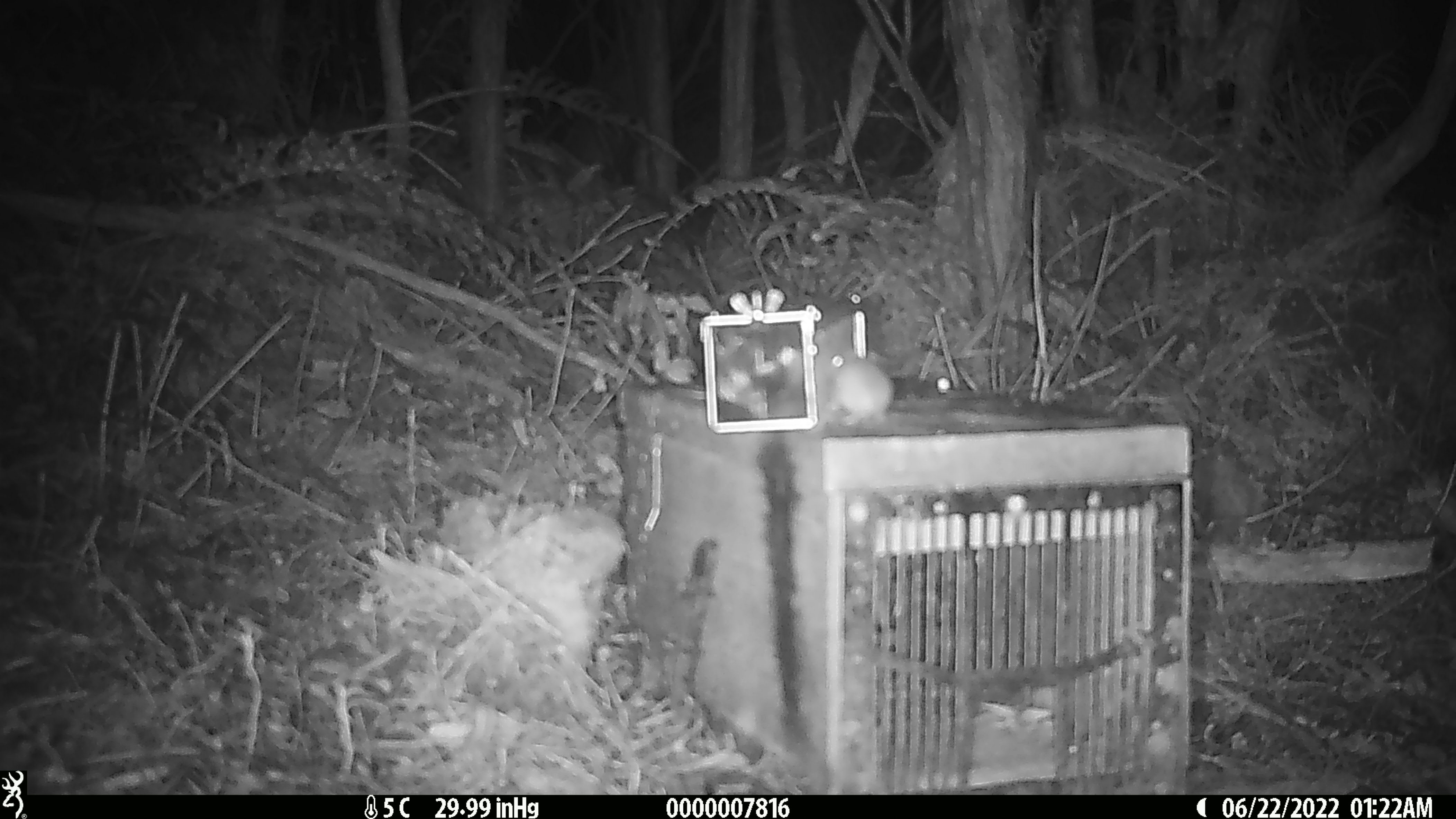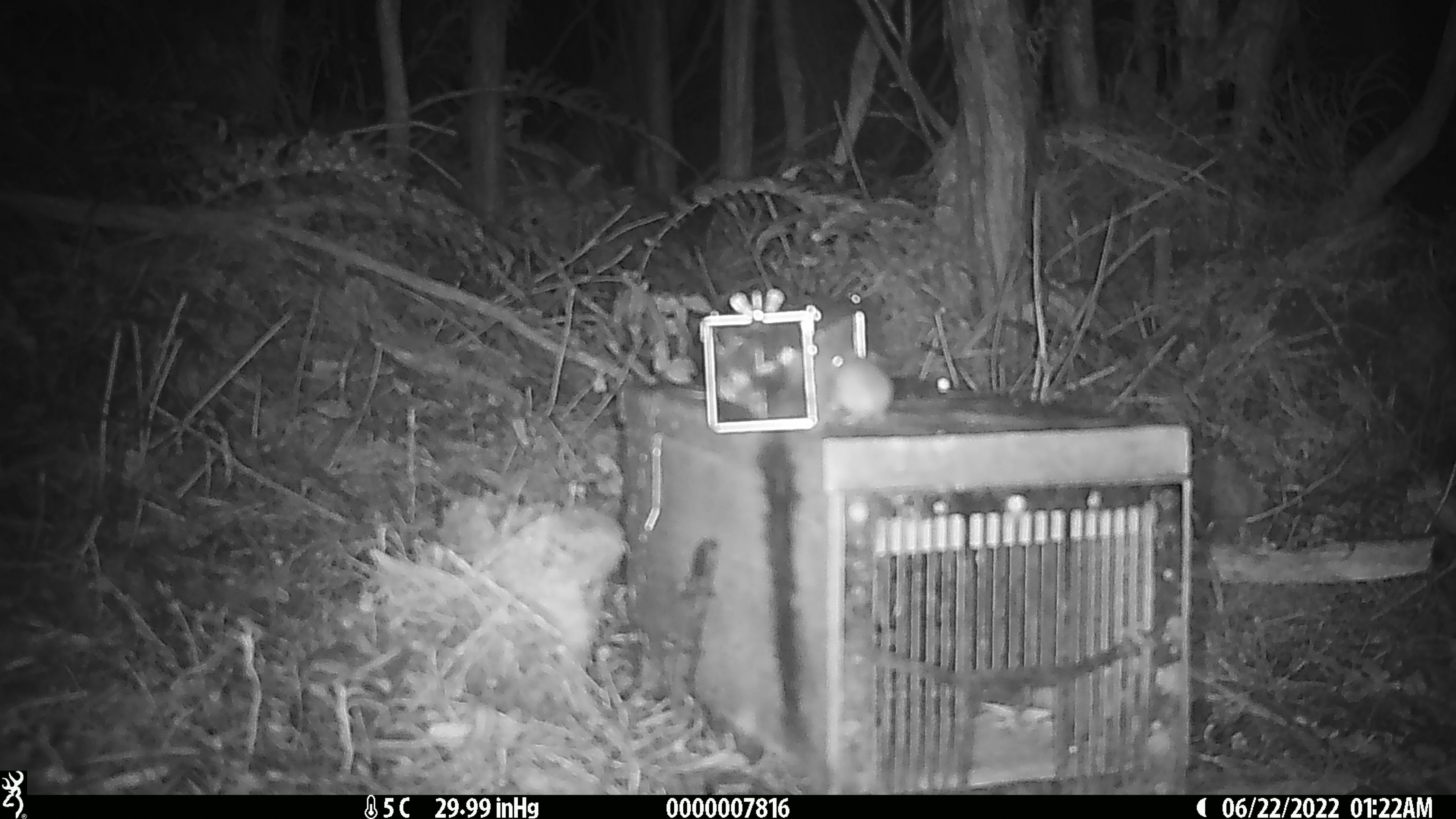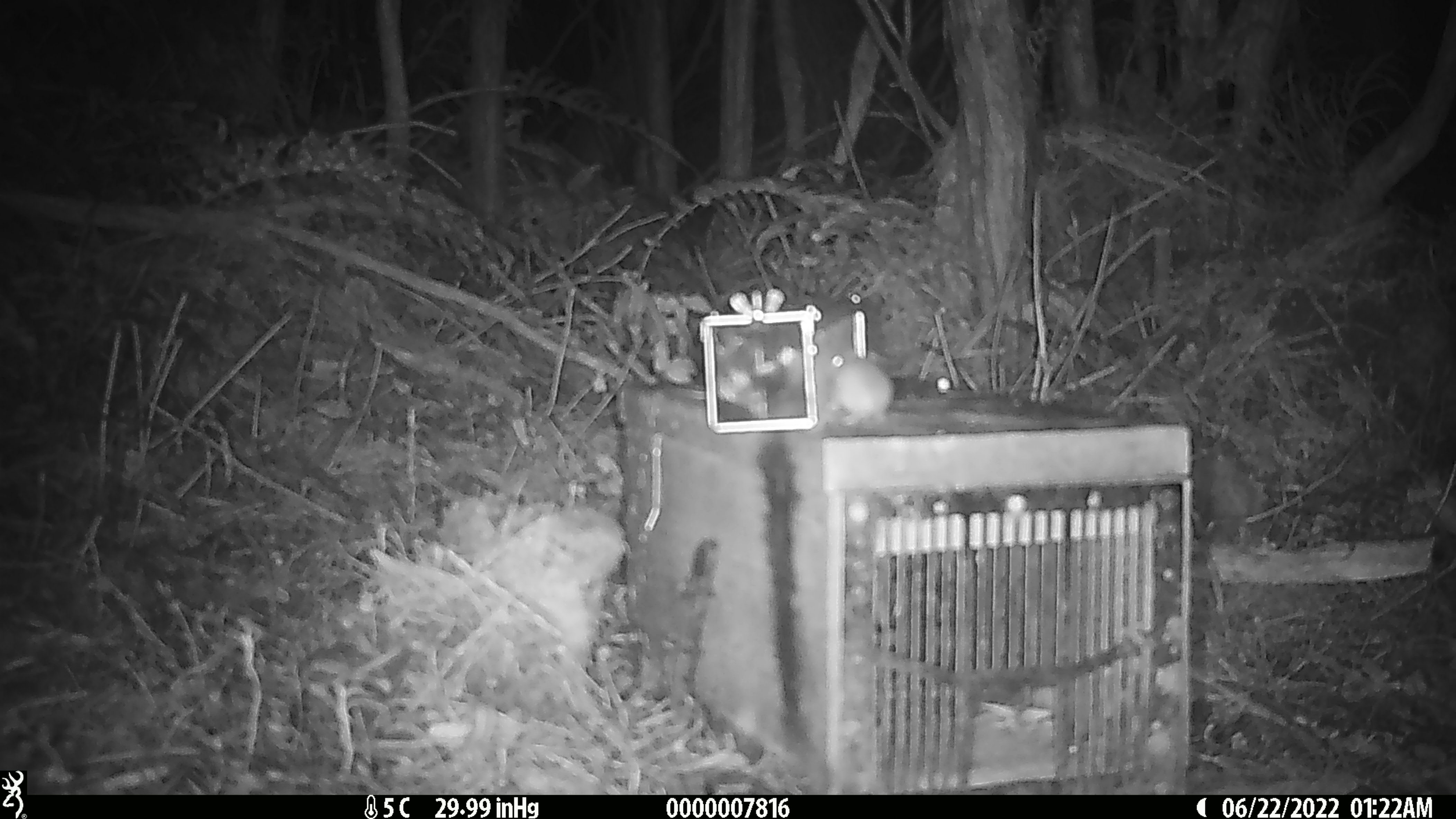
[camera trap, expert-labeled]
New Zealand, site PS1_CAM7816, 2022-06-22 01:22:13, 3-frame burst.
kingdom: Animalia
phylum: Chordata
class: Mammalia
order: Rodentia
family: Muridae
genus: Mus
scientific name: Mus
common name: mouse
Mouse (Mus).